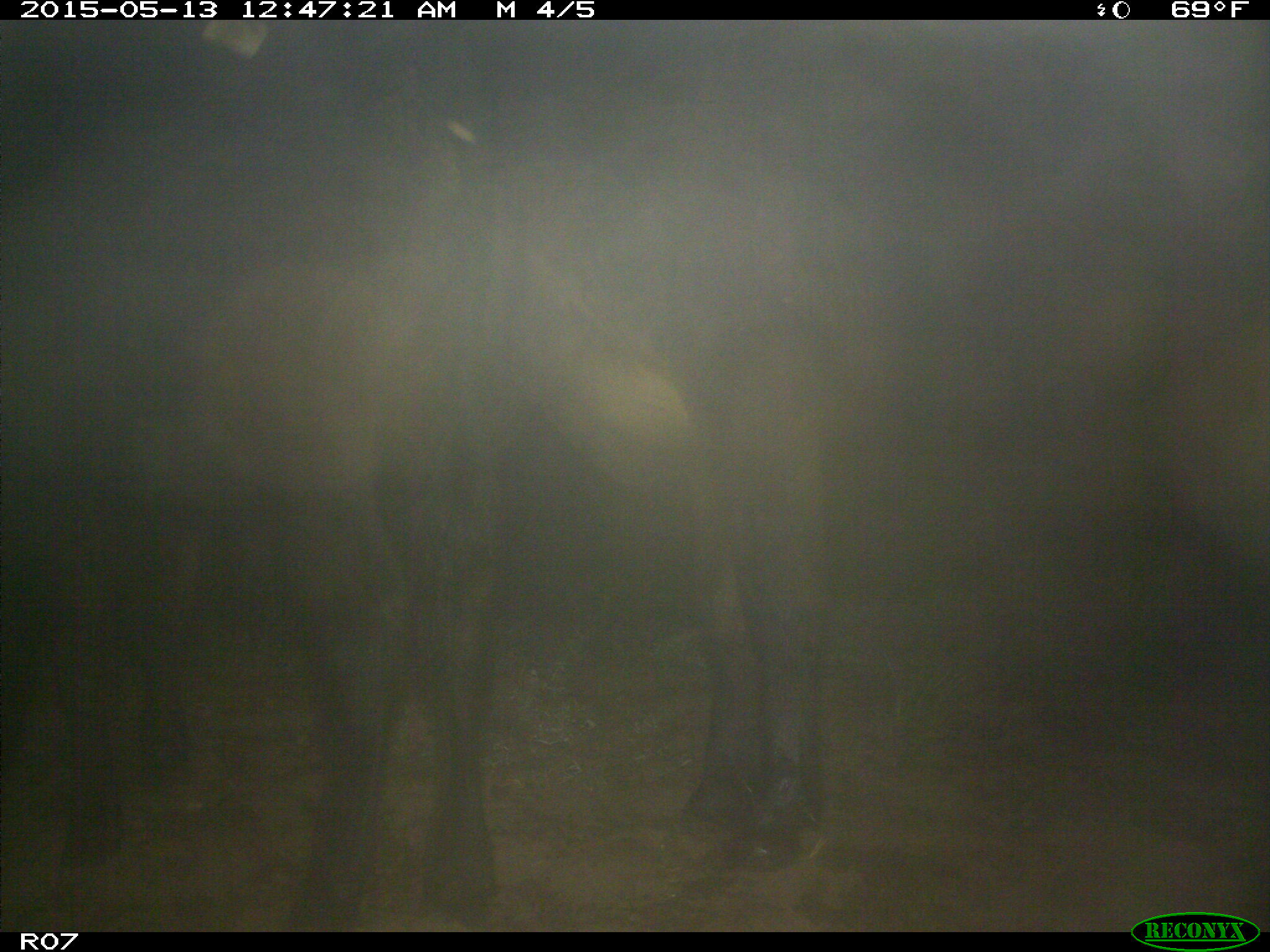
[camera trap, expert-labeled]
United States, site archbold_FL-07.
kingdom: Animalia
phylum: Chordata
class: Mammalia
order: Artiodactyla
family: Bovidae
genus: Bos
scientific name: Bos taurus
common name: domestic cow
Bos taurus (domestic cow).